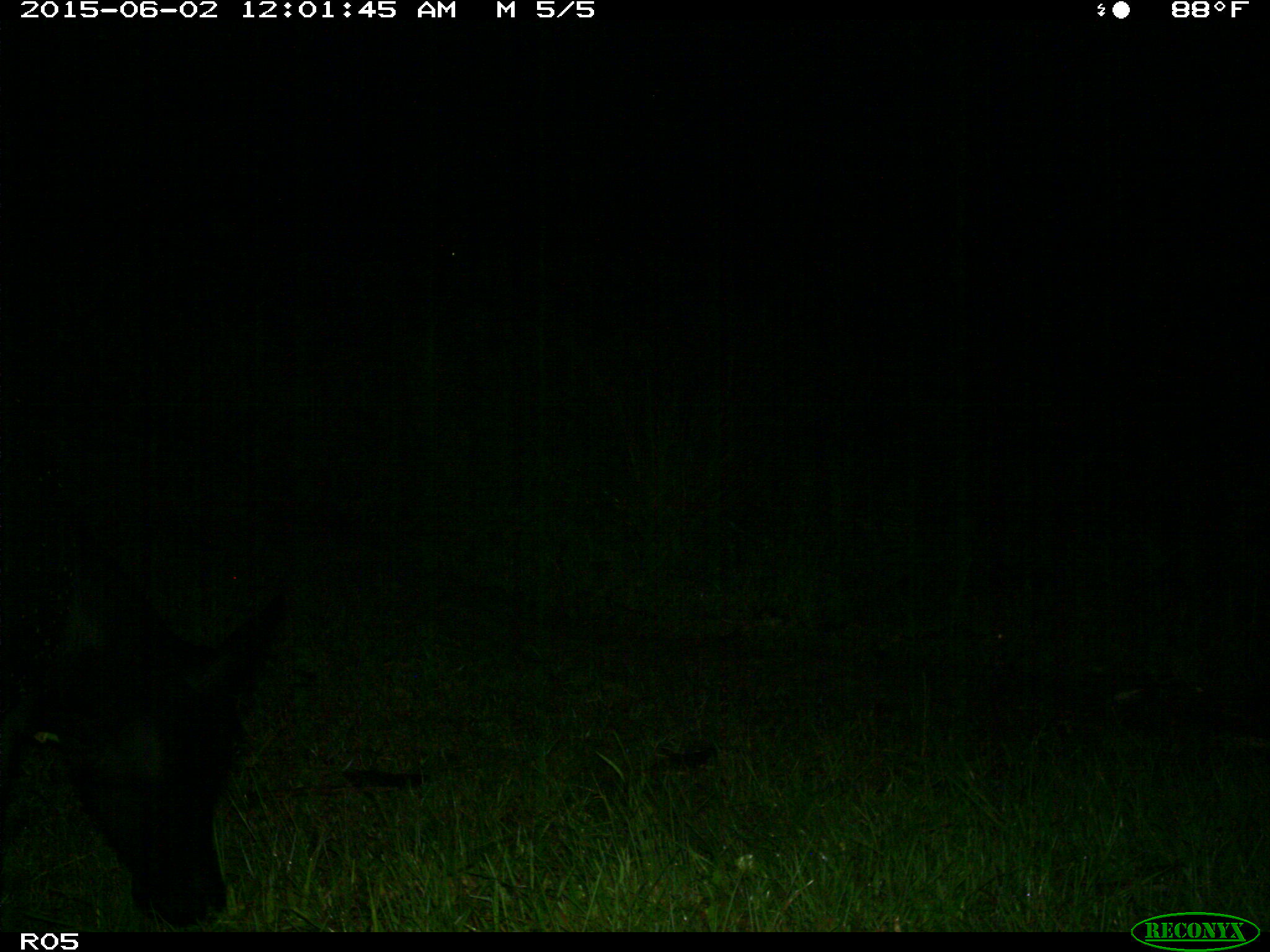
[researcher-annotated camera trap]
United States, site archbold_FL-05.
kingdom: Animalia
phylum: Chordata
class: Mammalia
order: Artiodactyla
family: Bovidae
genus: Bos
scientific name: Bos taurus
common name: domestic cow